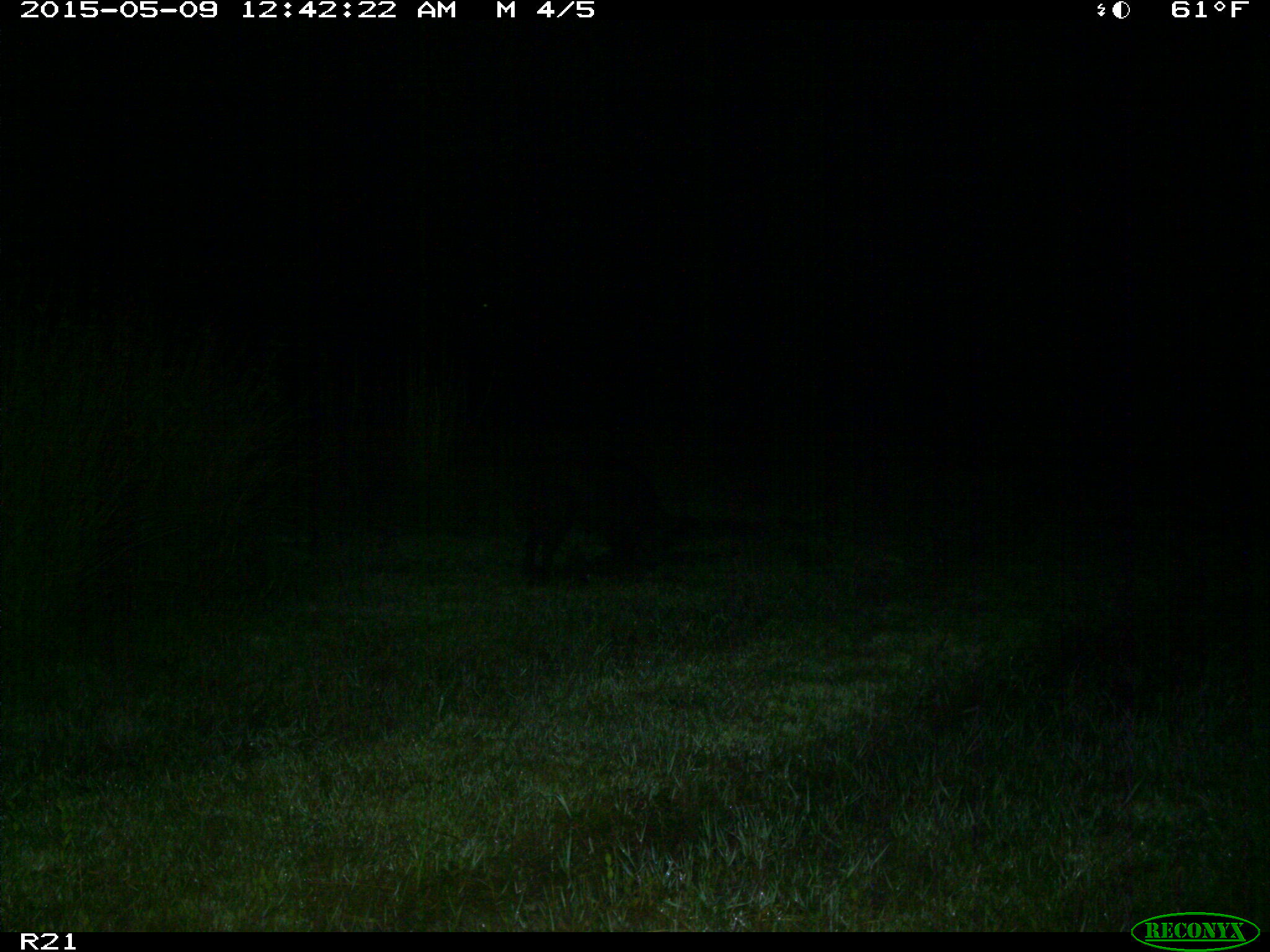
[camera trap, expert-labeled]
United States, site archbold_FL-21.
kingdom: Animalia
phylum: Chordata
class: Mammalia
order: Artiodactyla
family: Suidae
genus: Sus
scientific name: Sus scrofa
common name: wild boar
Sus scrofa (wild boar).